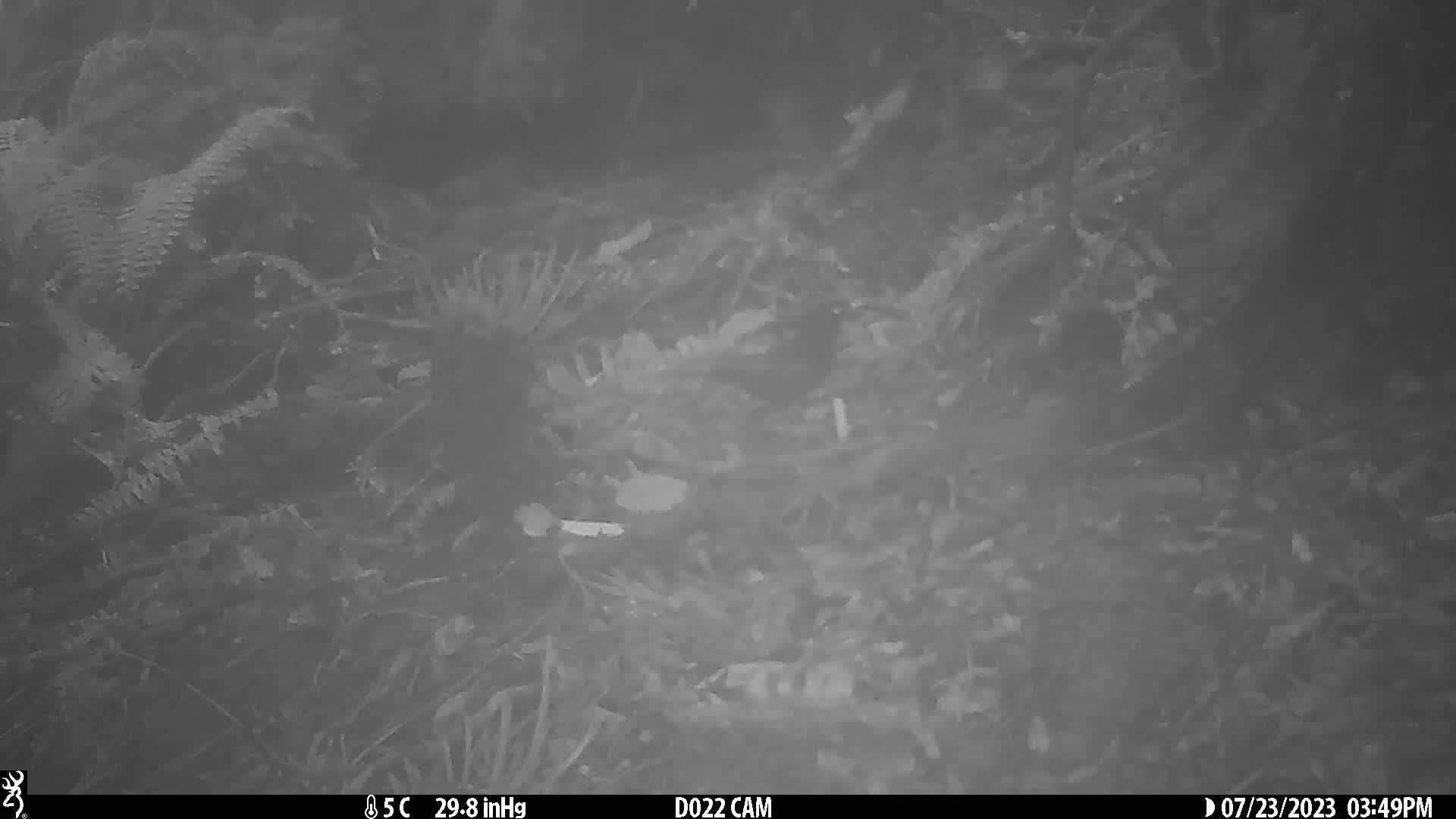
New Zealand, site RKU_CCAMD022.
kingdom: Animalia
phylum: Chordata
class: Aves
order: Passeriformes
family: Turdidae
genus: Turdus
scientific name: Turdus merula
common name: eurasian blackbird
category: blackbird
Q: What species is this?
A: Blackbird (eurasian blackbird) (Turdus merula).